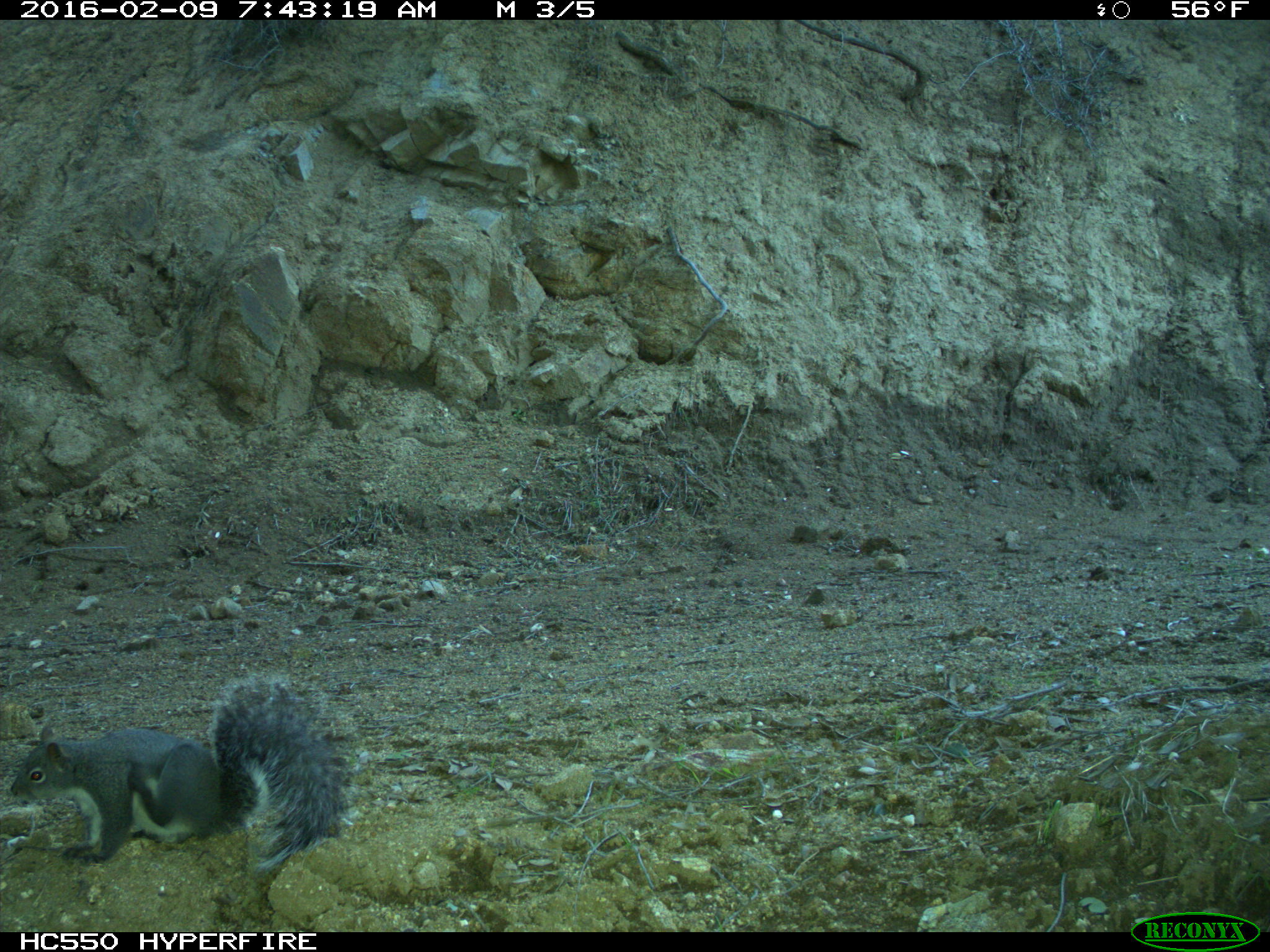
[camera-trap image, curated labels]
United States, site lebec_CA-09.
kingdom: Animalia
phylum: Chordata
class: Mammalia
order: Rodentia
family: Sciuridae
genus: Sciurus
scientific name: Sciurus carolinensis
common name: eastern gray squirrel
Sciurus carolinensis (eastern gray squirrel).